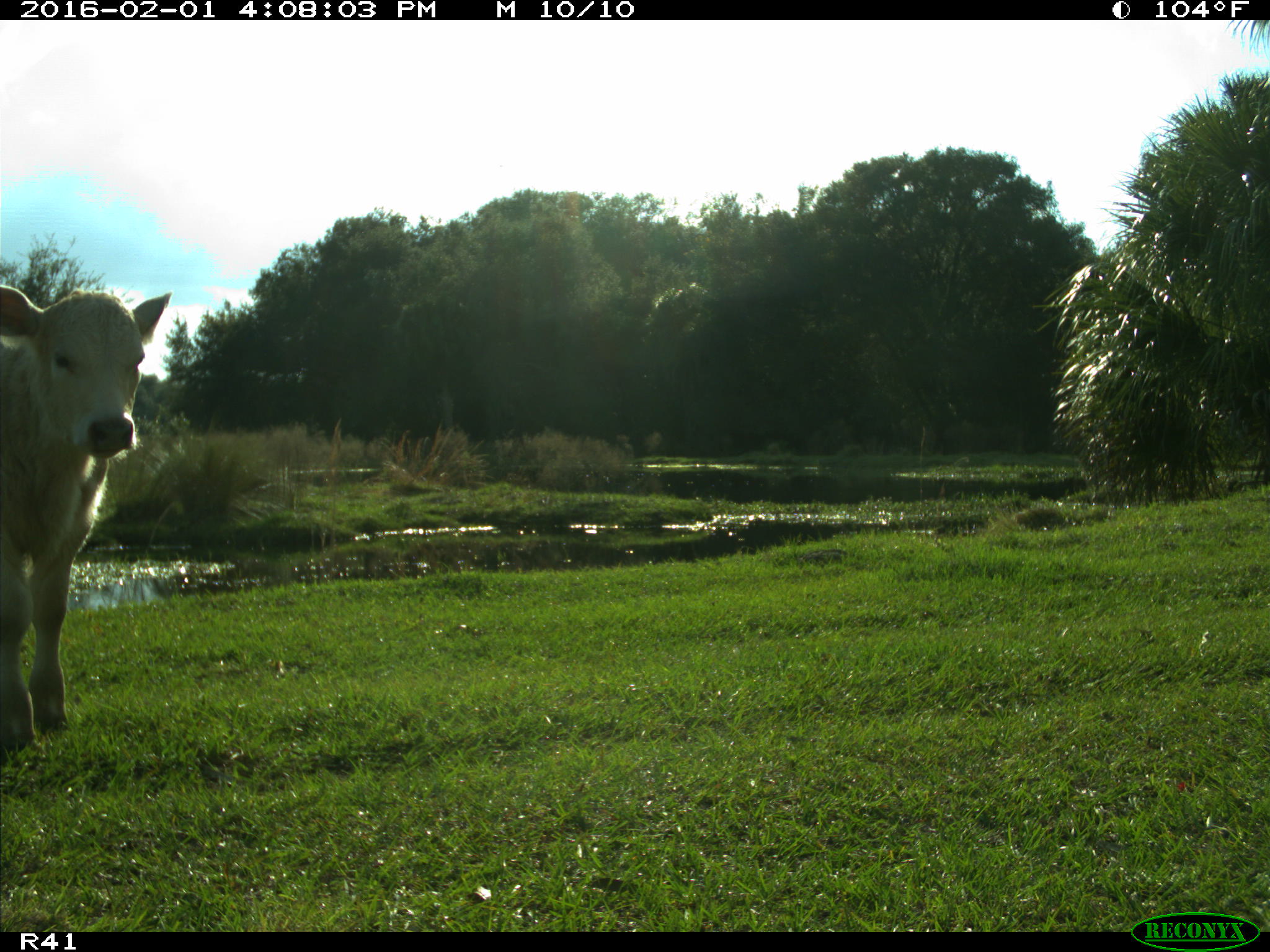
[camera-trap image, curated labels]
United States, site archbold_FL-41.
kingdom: Animalia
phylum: Chordata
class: Mammalia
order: Artiodactyla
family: Bovidae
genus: Bos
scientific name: Bos taurus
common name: domestic cow